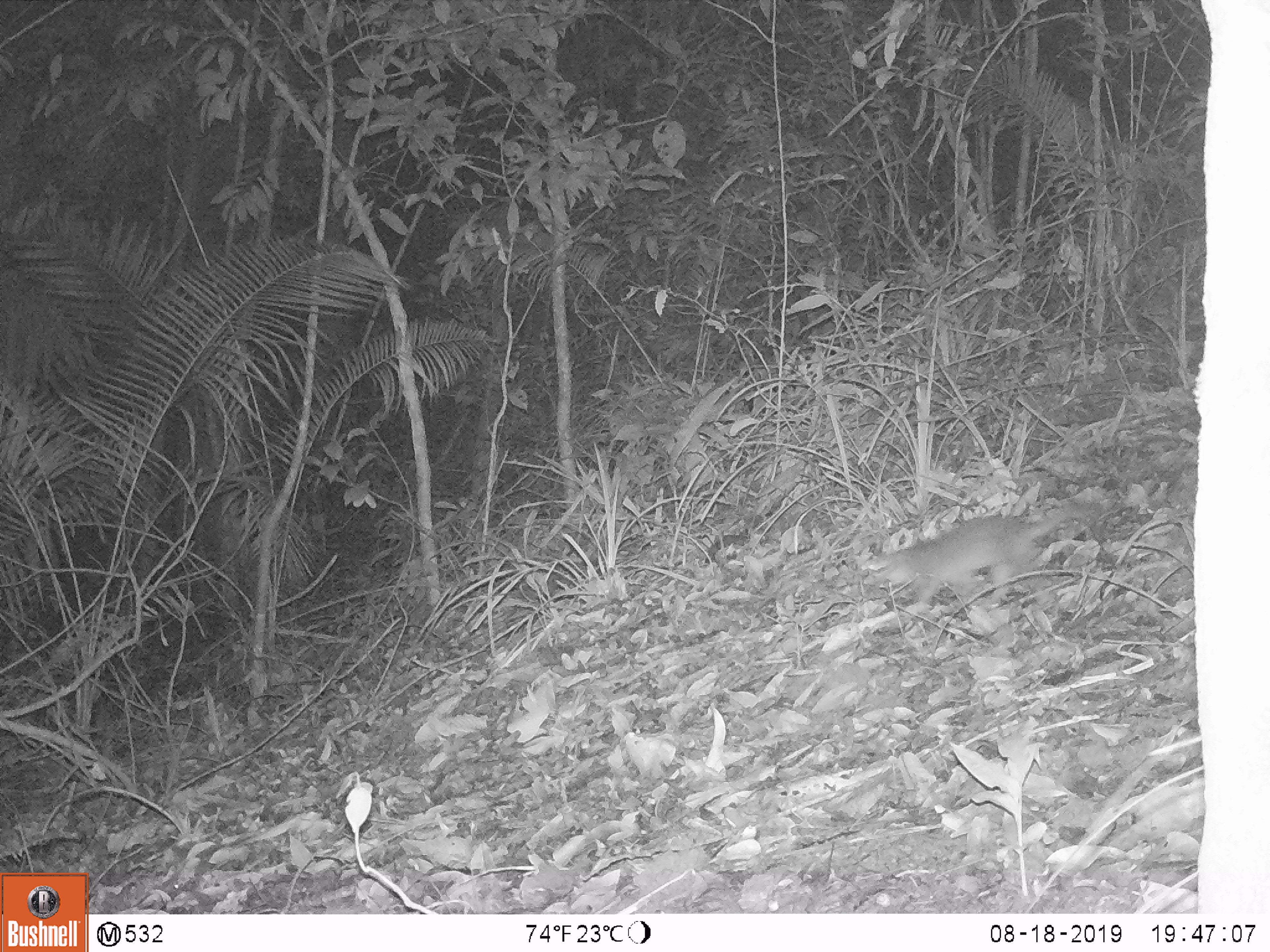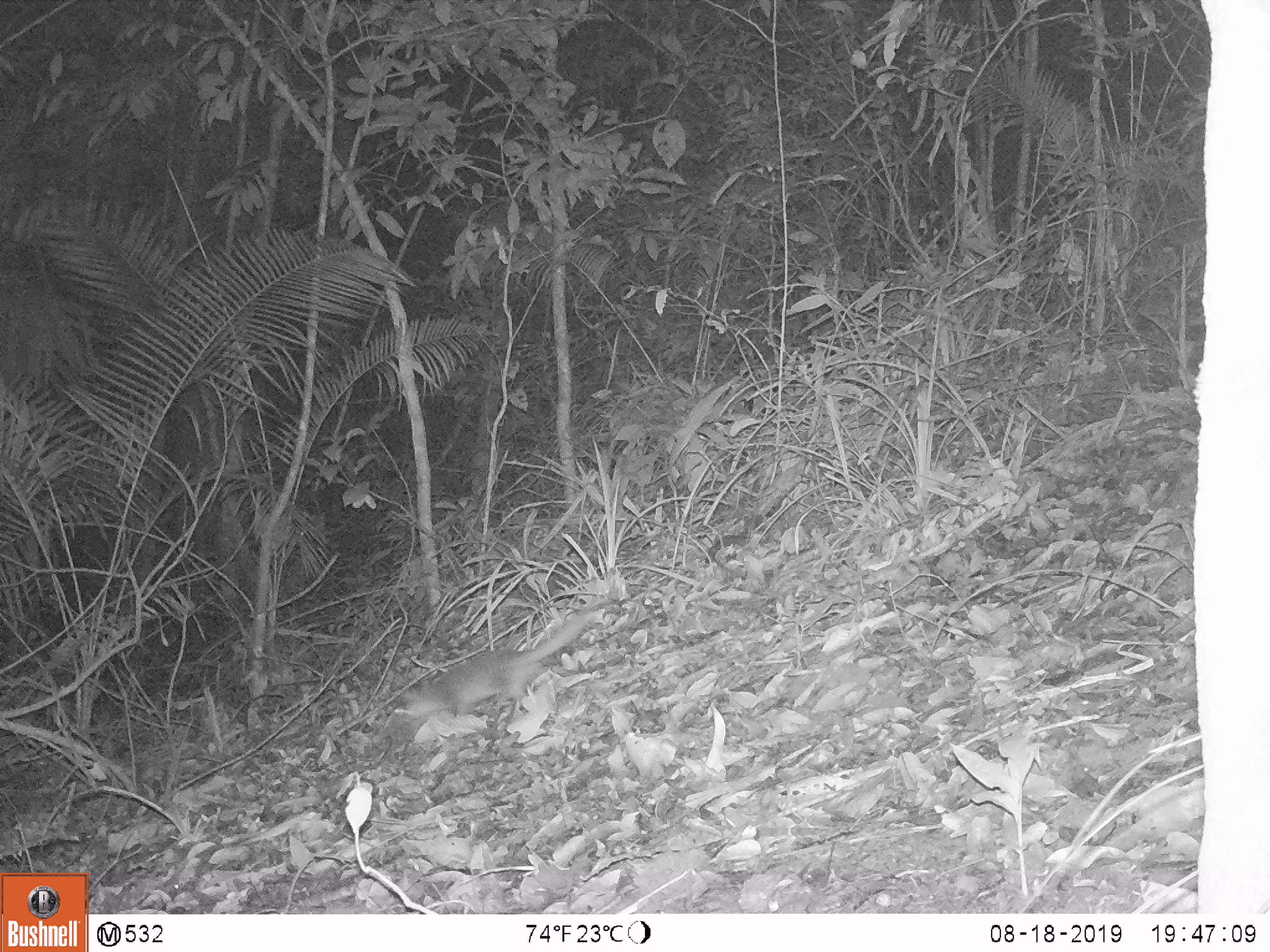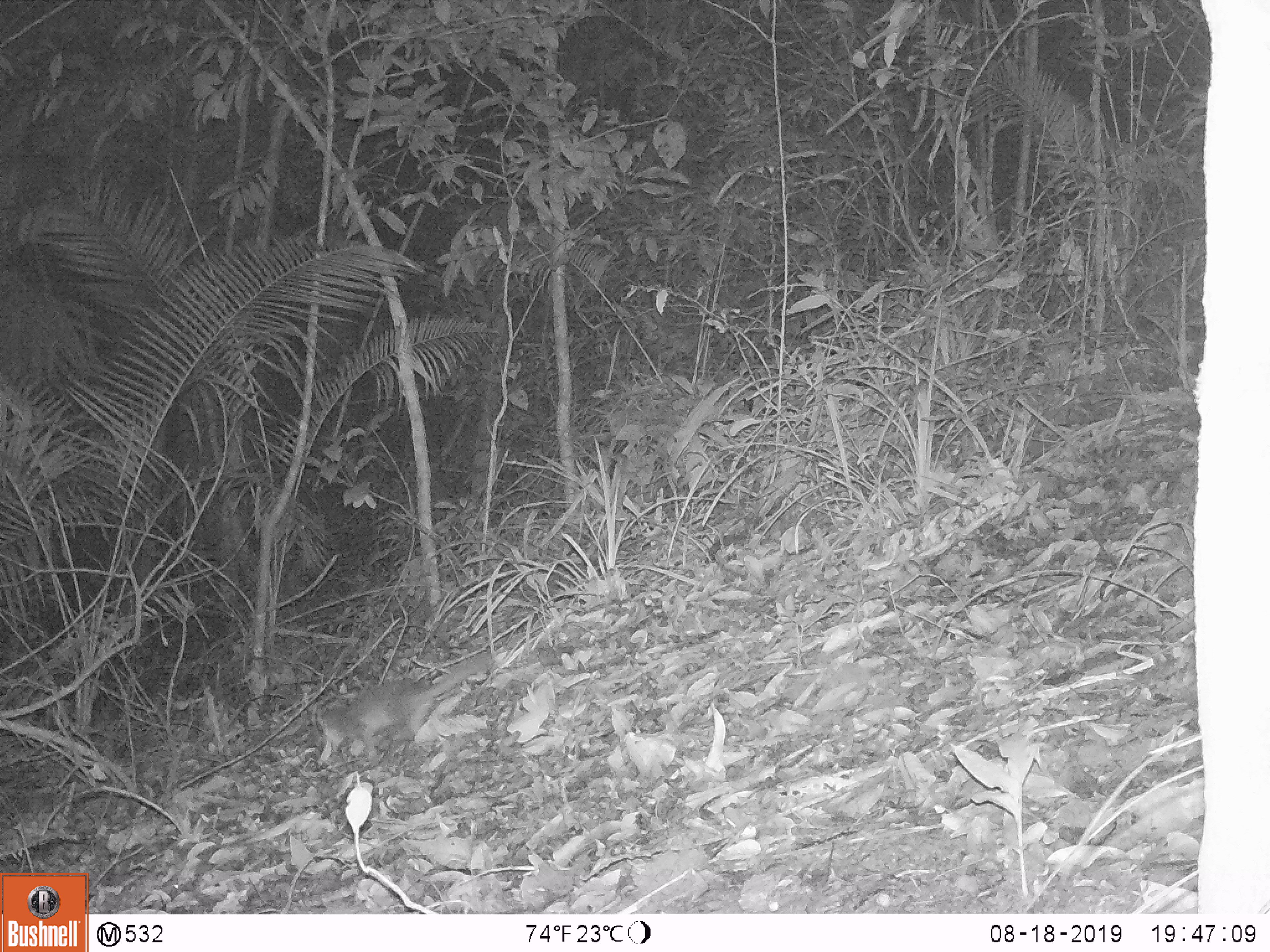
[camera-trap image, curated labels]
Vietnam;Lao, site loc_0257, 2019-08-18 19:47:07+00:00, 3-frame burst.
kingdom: Animalia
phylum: Chordata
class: Mammalia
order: Carnivora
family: Mustelidae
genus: Melogale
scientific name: Melogale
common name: ferret badger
Ferret badger (Melogale). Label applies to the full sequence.